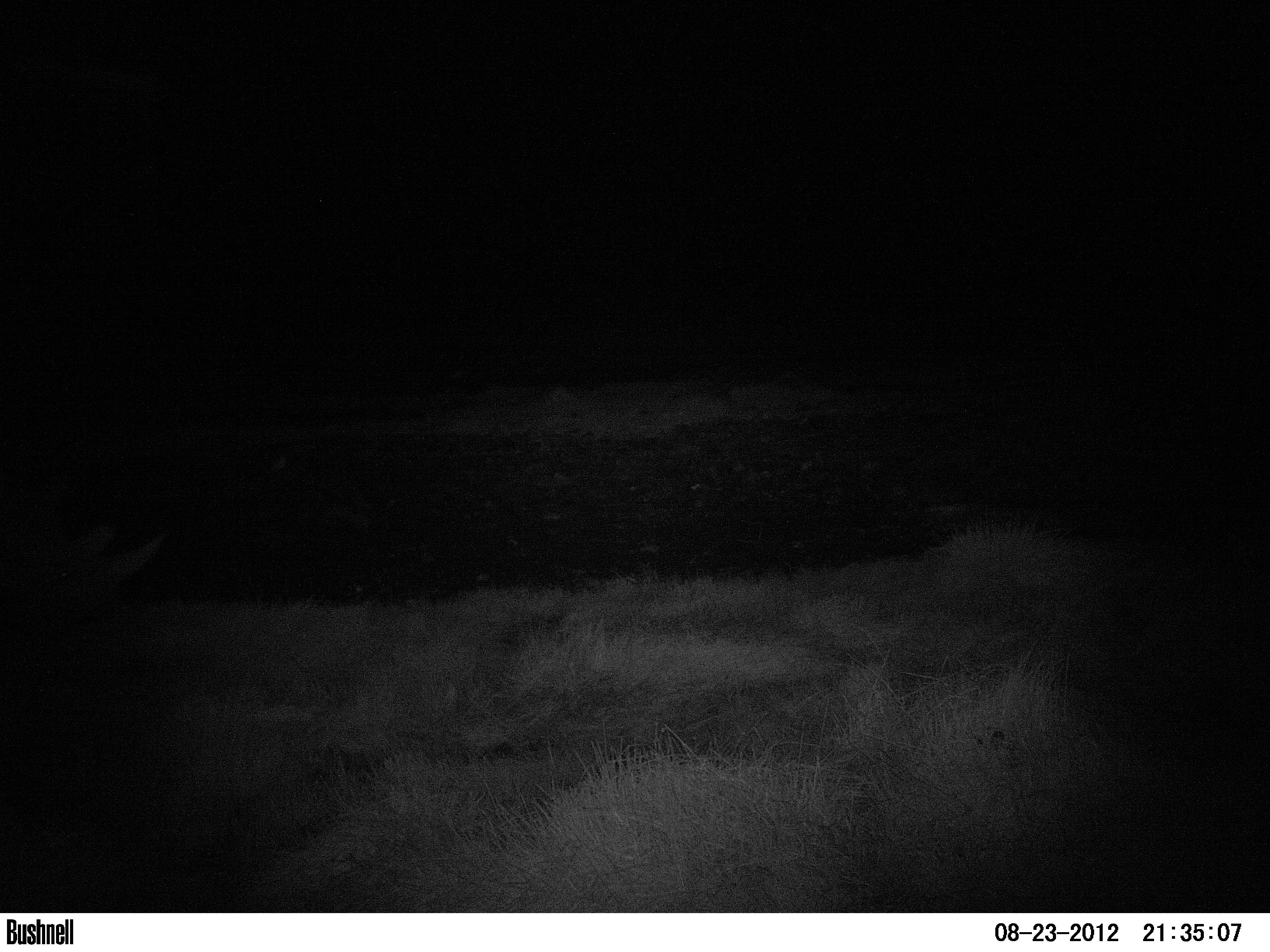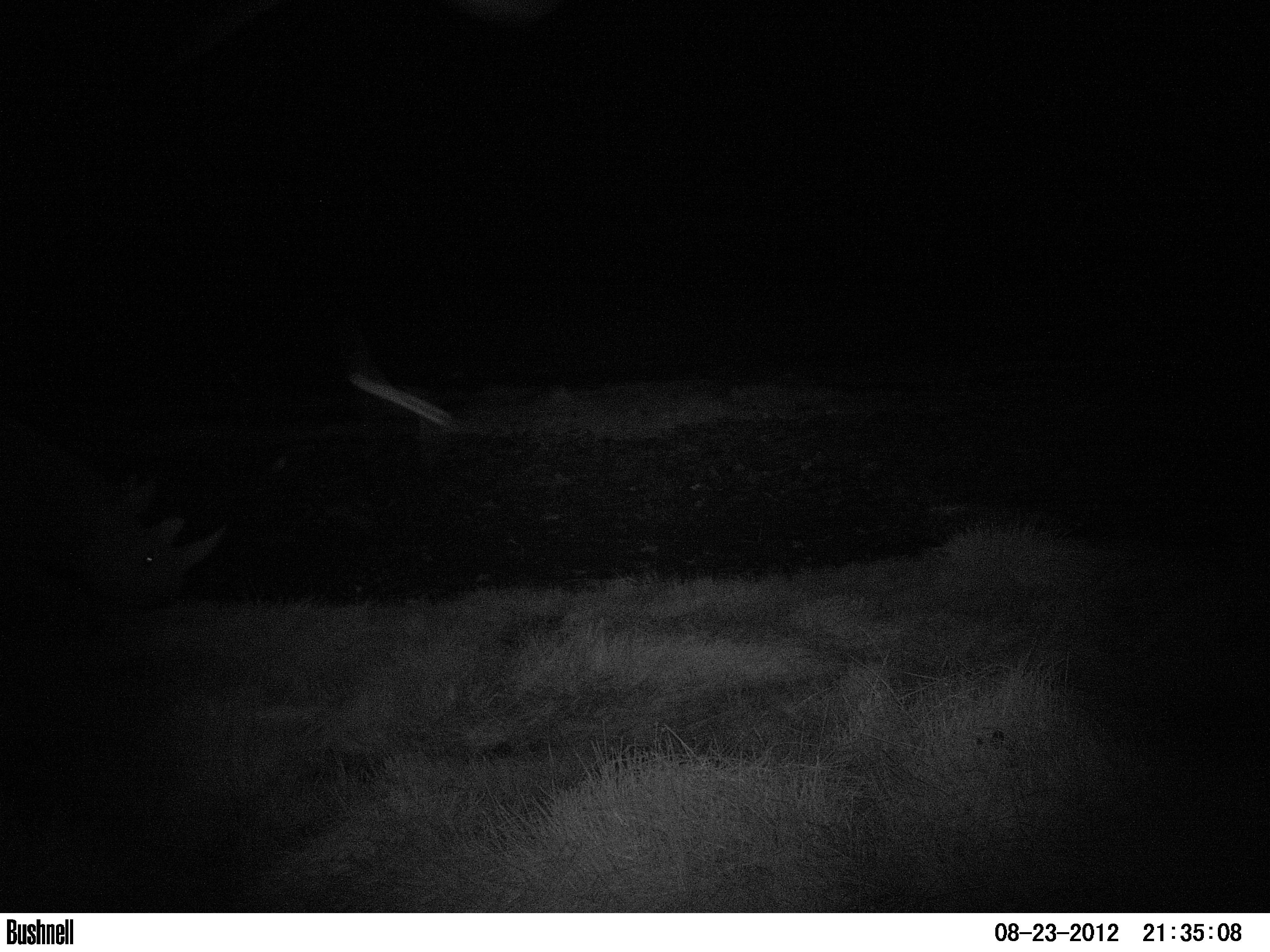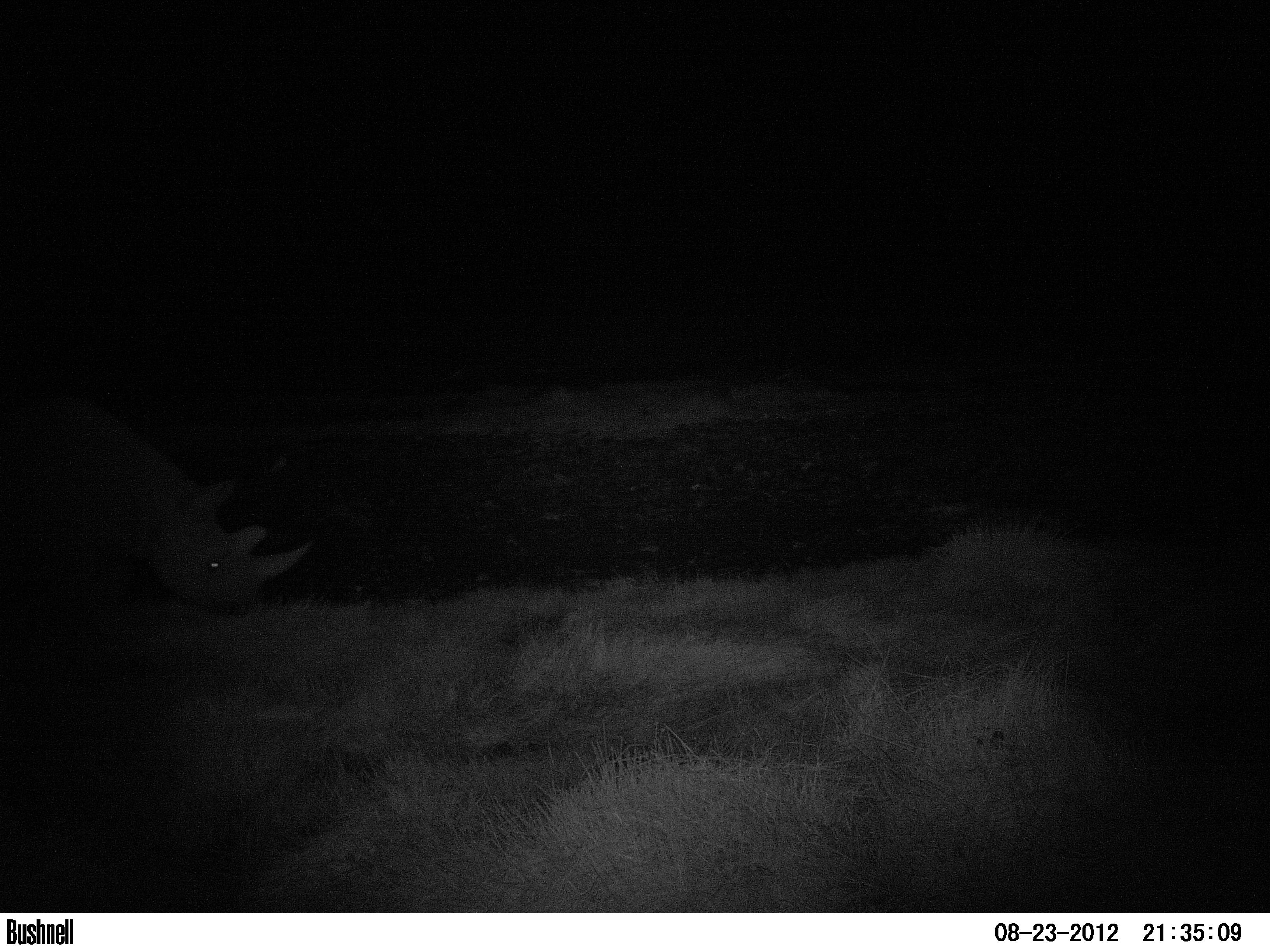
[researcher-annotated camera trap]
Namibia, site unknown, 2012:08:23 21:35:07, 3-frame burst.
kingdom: Animalia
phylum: Chordata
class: Mammalia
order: Perissodactyla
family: Rhinocerotidae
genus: Diceros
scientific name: Diceros bicornis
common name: black rhinoceros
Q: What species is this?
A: Diceros bicornis (black rhinoceros).